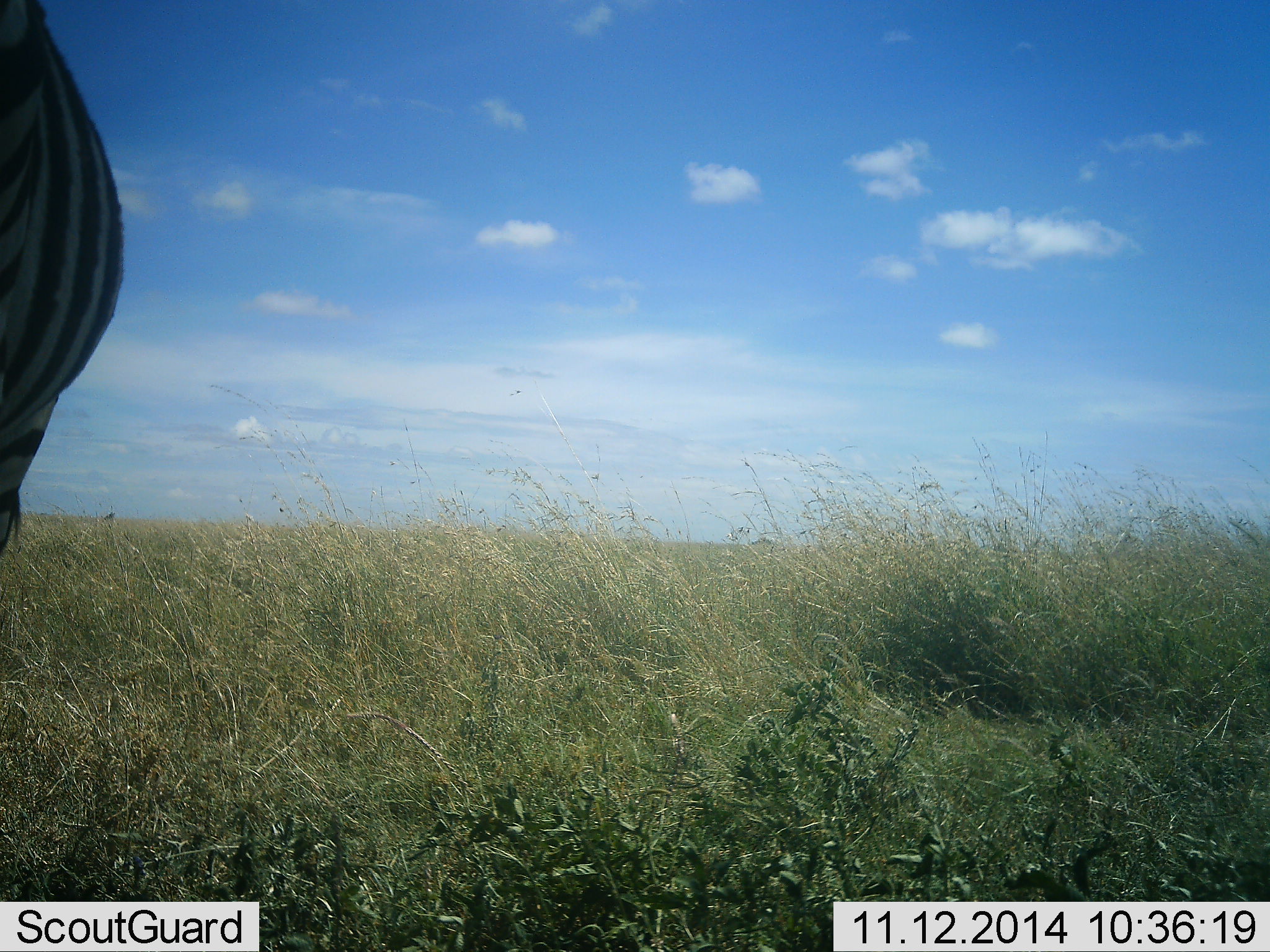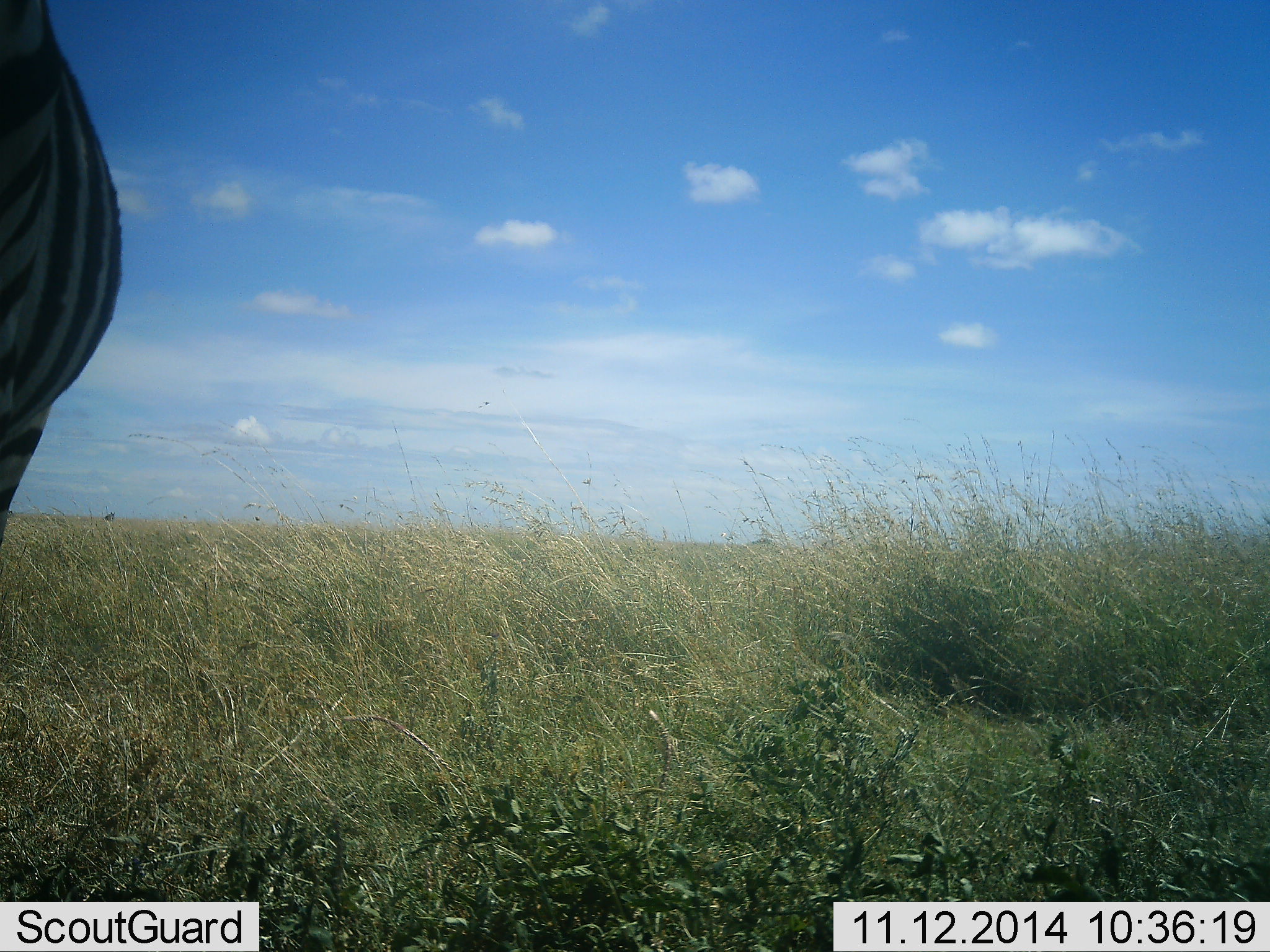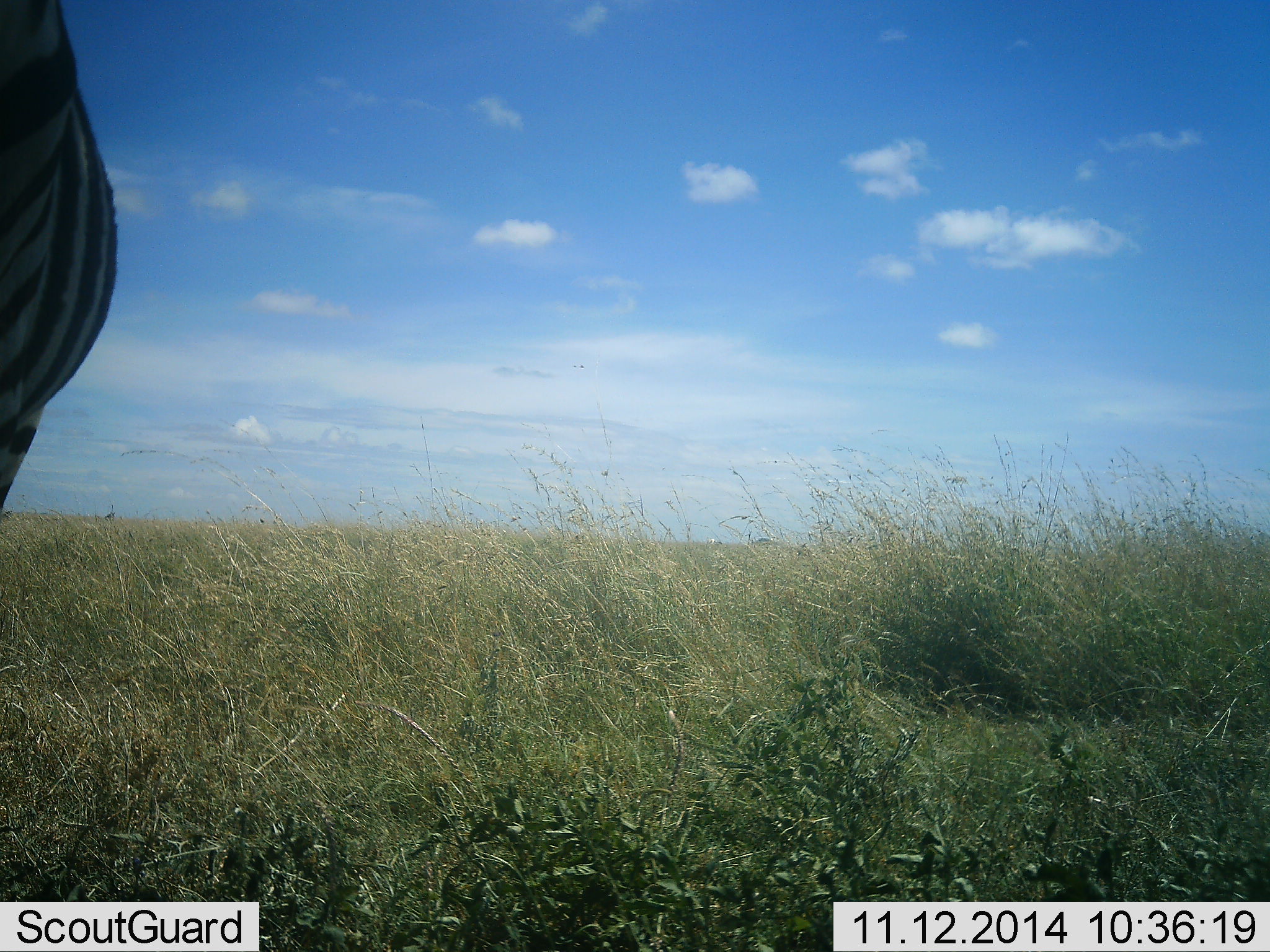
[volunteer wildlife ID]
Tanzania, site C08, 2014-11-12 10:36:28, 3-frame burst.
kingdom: Animalia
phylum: Chordata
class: Mammalia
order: Perissodactyla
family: Equidae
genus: Equus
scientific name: Equus quagga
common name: plains zebra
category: zebra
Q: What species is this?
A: Zebra (plains zebra) (Equus quagga).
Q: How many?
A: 1.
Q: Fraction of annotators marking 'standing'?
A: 90%.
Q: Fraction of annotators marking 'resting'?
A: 0%.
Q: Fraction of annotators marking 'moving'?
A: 10%.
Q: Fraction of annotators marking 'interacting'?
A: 0%.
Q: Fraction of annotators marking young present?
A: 0%.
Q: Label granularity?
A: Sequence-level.